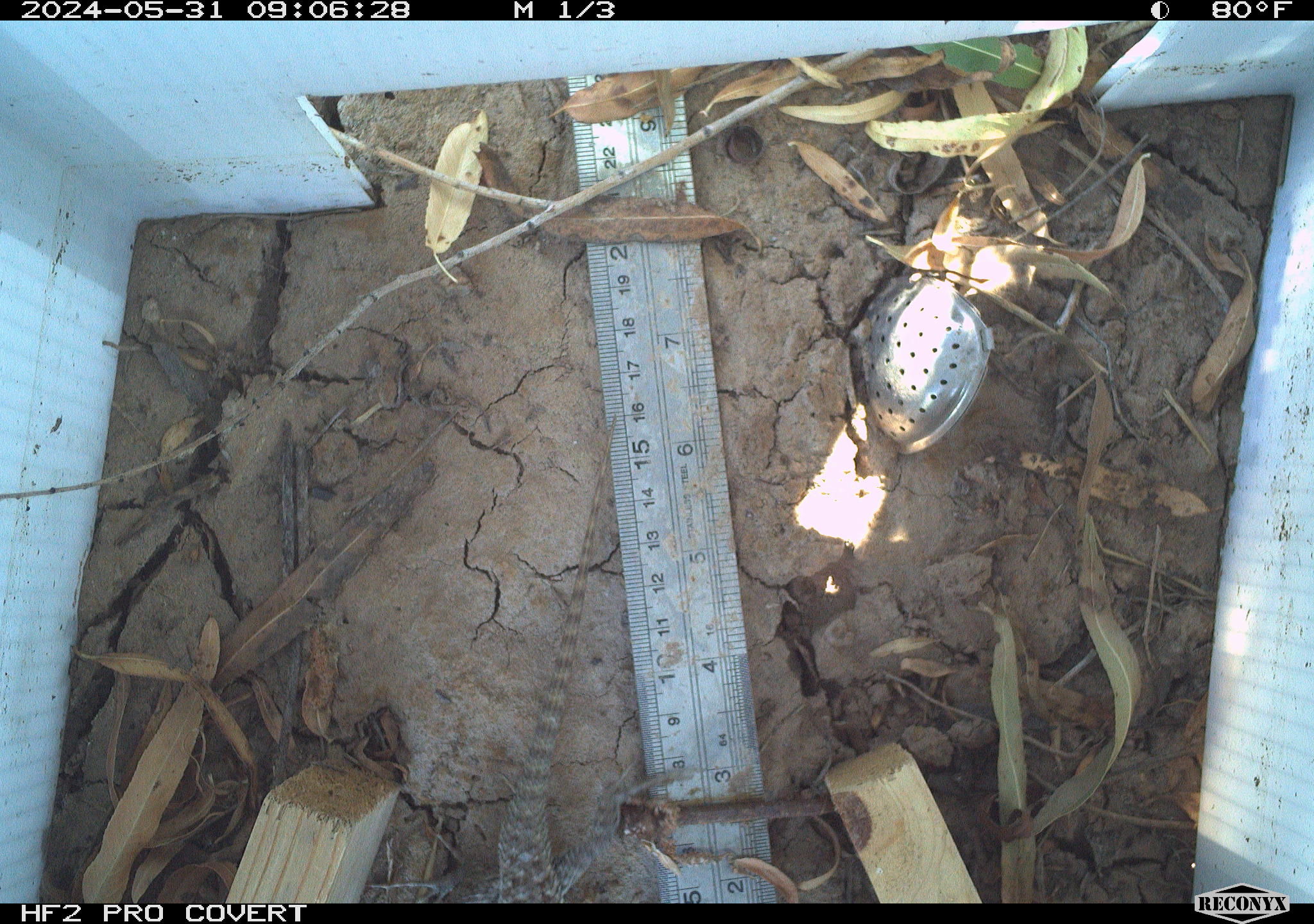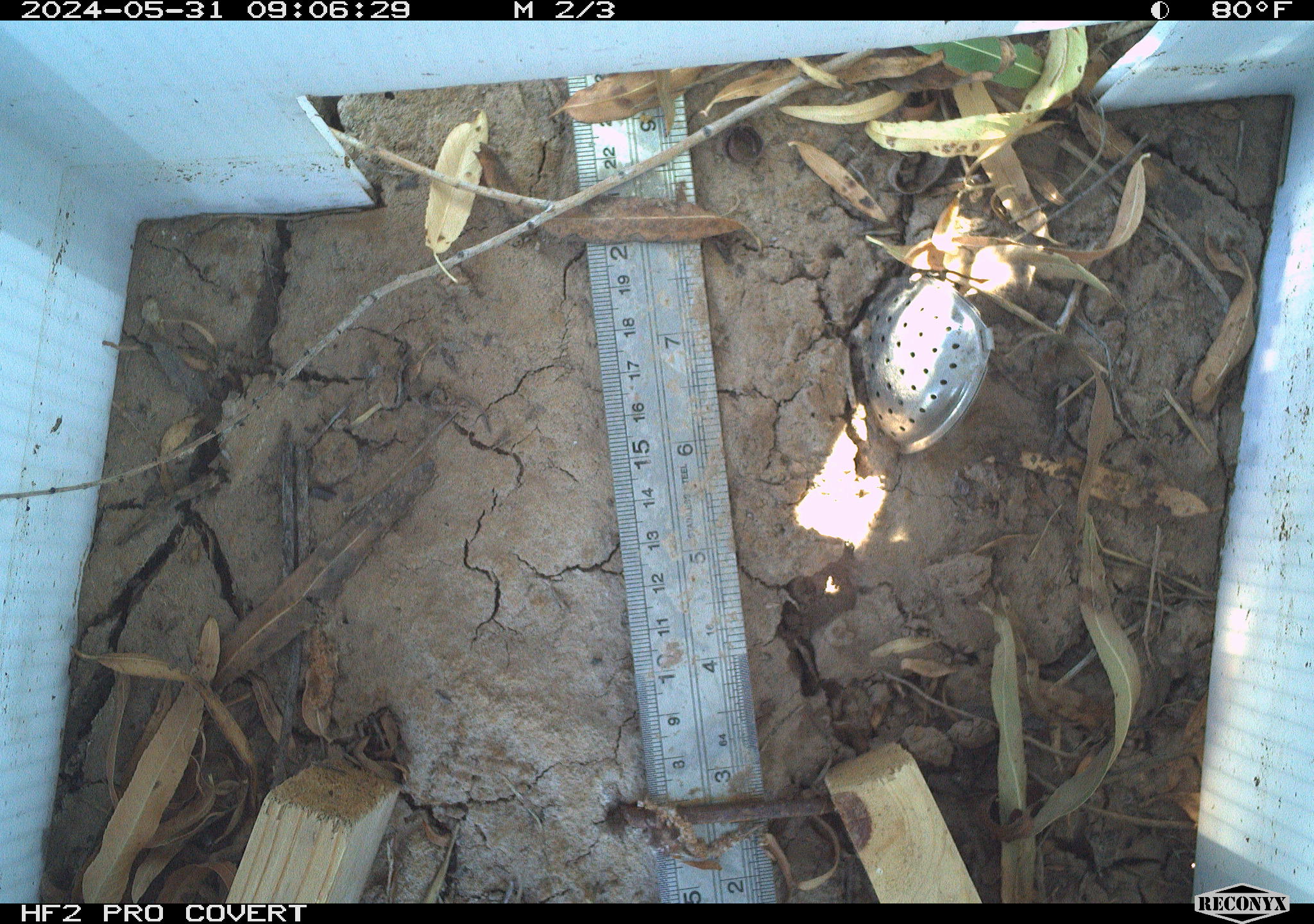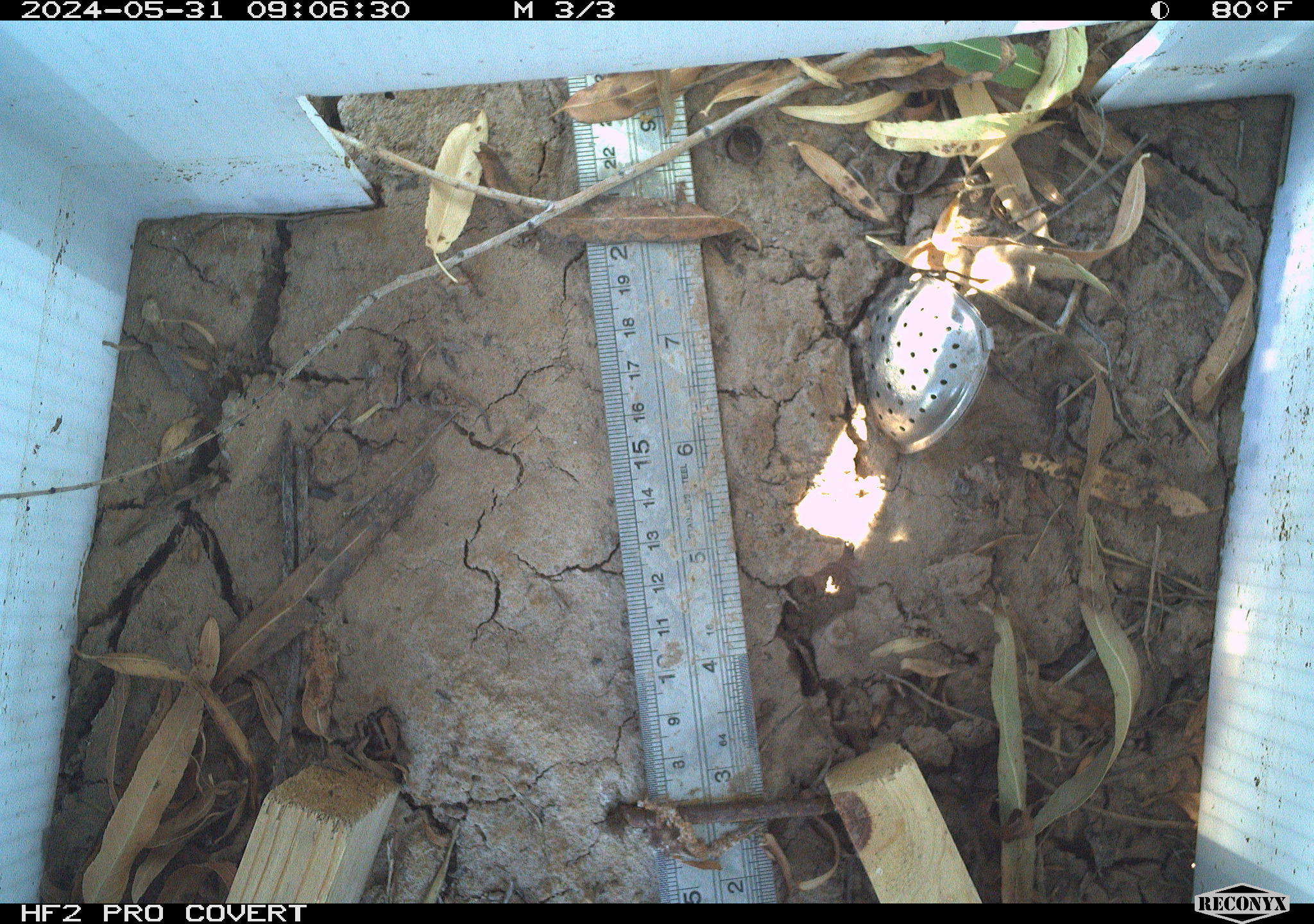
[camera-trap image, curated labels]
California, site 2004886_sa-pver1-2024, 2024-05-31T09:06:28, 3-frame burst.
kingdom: Animalia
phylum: Chordata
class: Reptilia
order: Squamata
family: Phrynosomatidae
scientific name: Phrynosomatidae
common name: phrynosomatid lizards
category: phrynosomatidae family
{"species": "phrynosomatidae family (phrynosomatid lizards) (Phrynosomatidae)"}